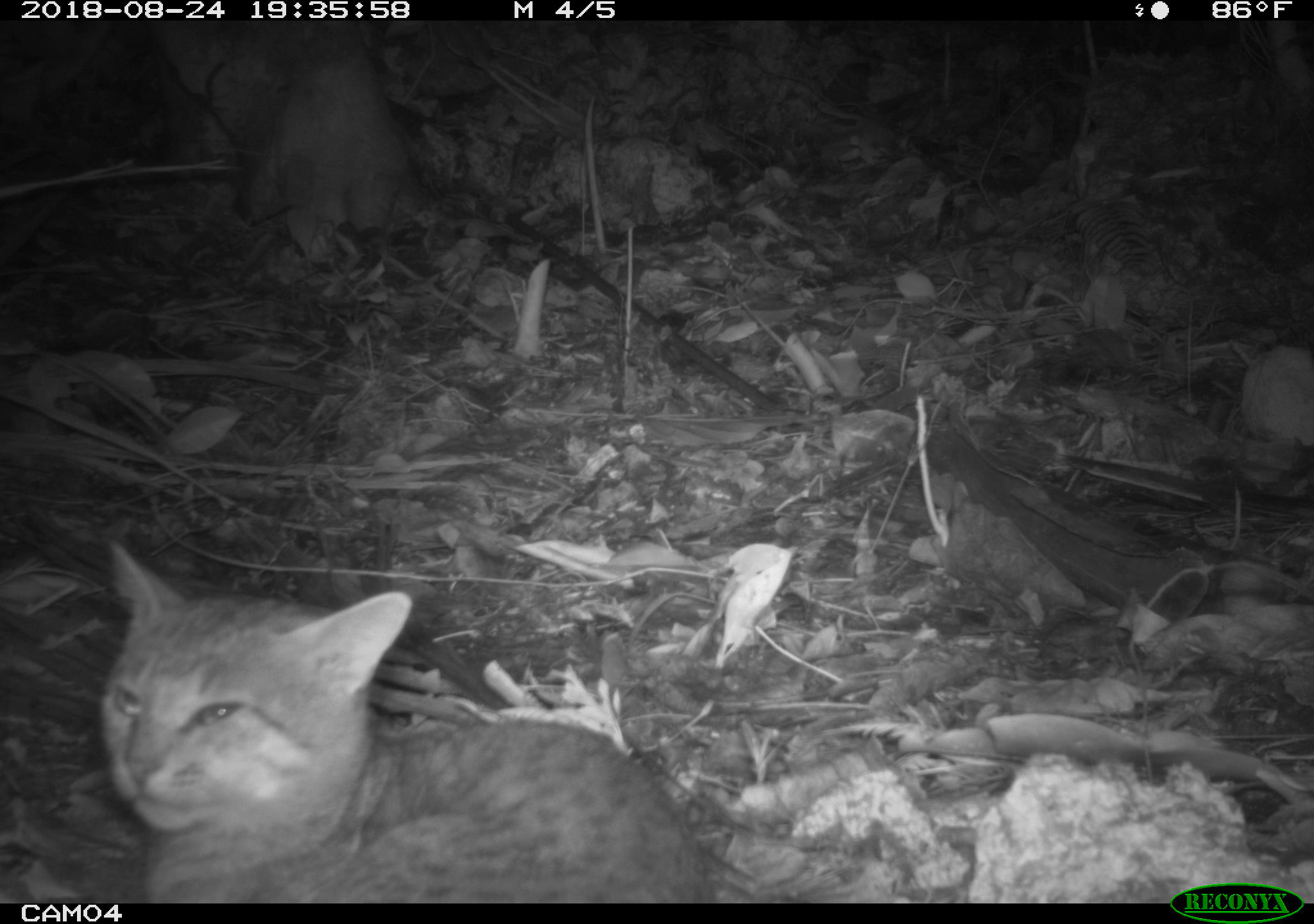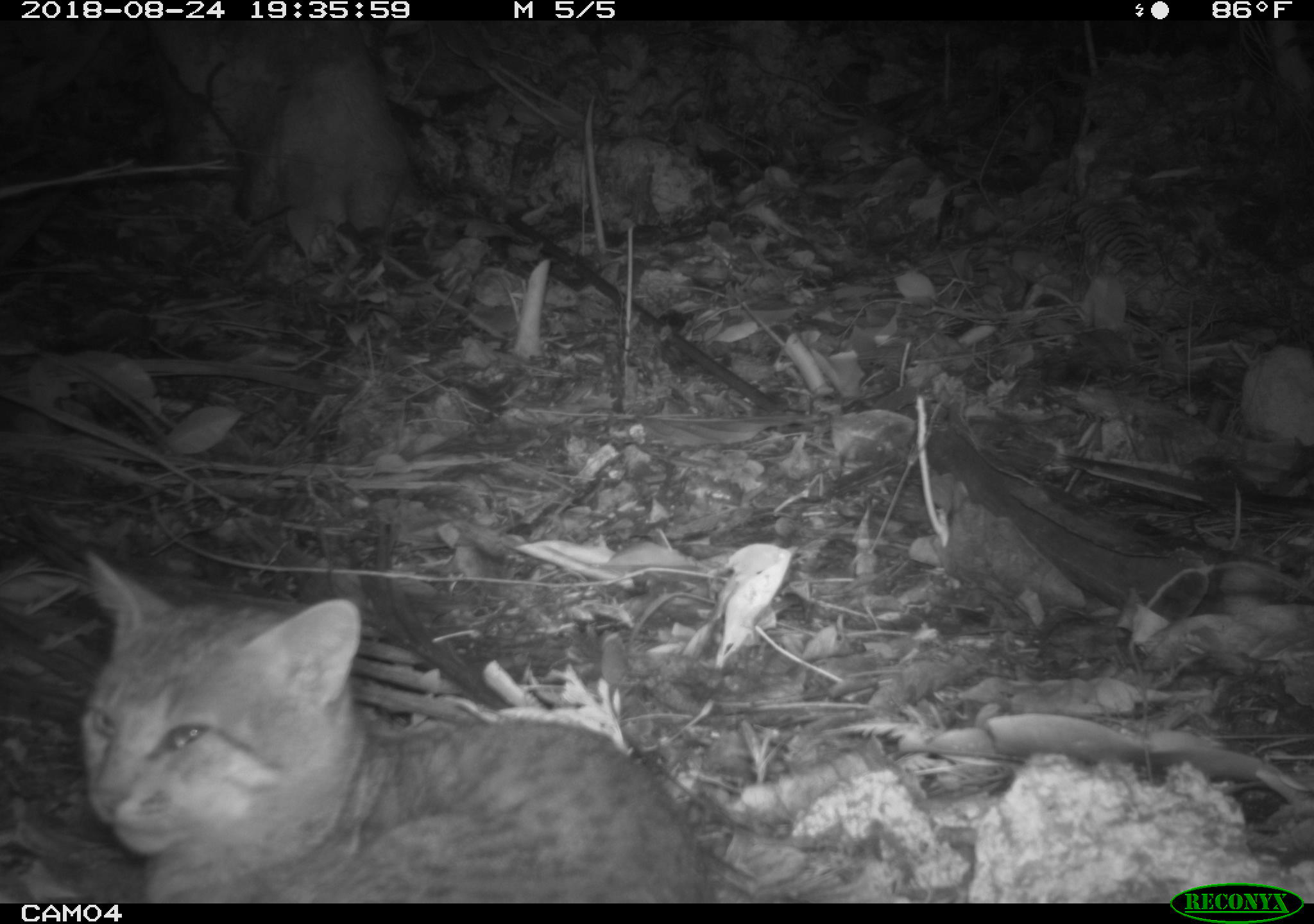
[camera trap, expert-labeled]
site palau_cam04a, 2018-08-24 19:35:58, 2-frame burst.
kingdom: Animalia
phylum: Chordata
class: Mammalia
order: Carnivora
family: Felidae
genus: Felis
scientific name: Felis catus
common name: cat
Cat (Felis catus).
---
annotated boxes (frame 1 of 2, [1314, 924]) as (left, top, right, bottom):
cat: (87, 535, 727, 900)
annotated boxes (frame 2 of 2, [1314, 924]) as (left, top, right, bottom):
cat: (52, 539, 718, 898)